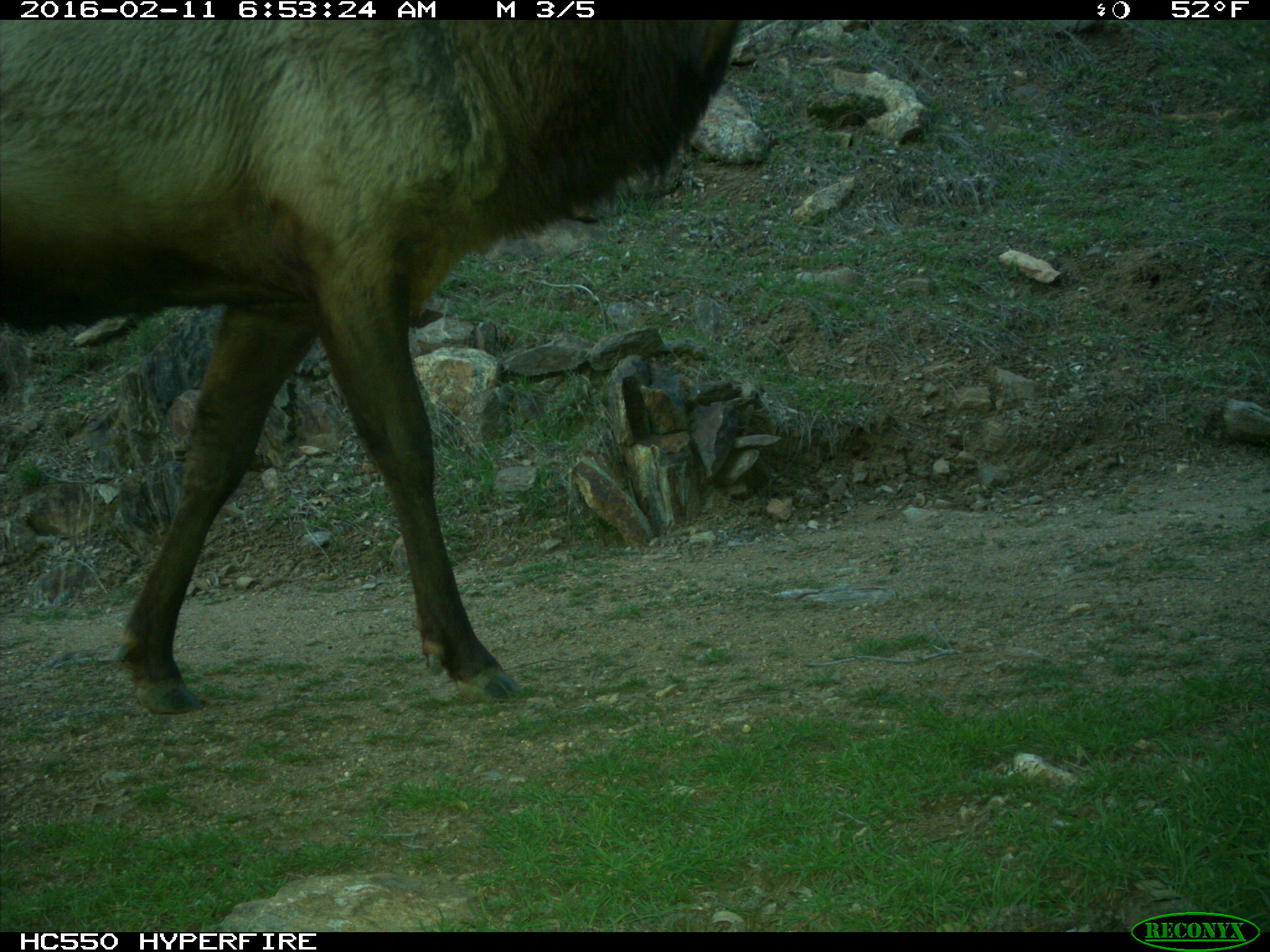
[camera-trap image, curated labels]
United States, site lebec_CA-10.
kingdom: Animalia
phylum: Chordata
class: Mammalia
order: Artiodactyla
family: Cervidae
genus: Cervus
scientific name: Cervus canadensis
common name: elk